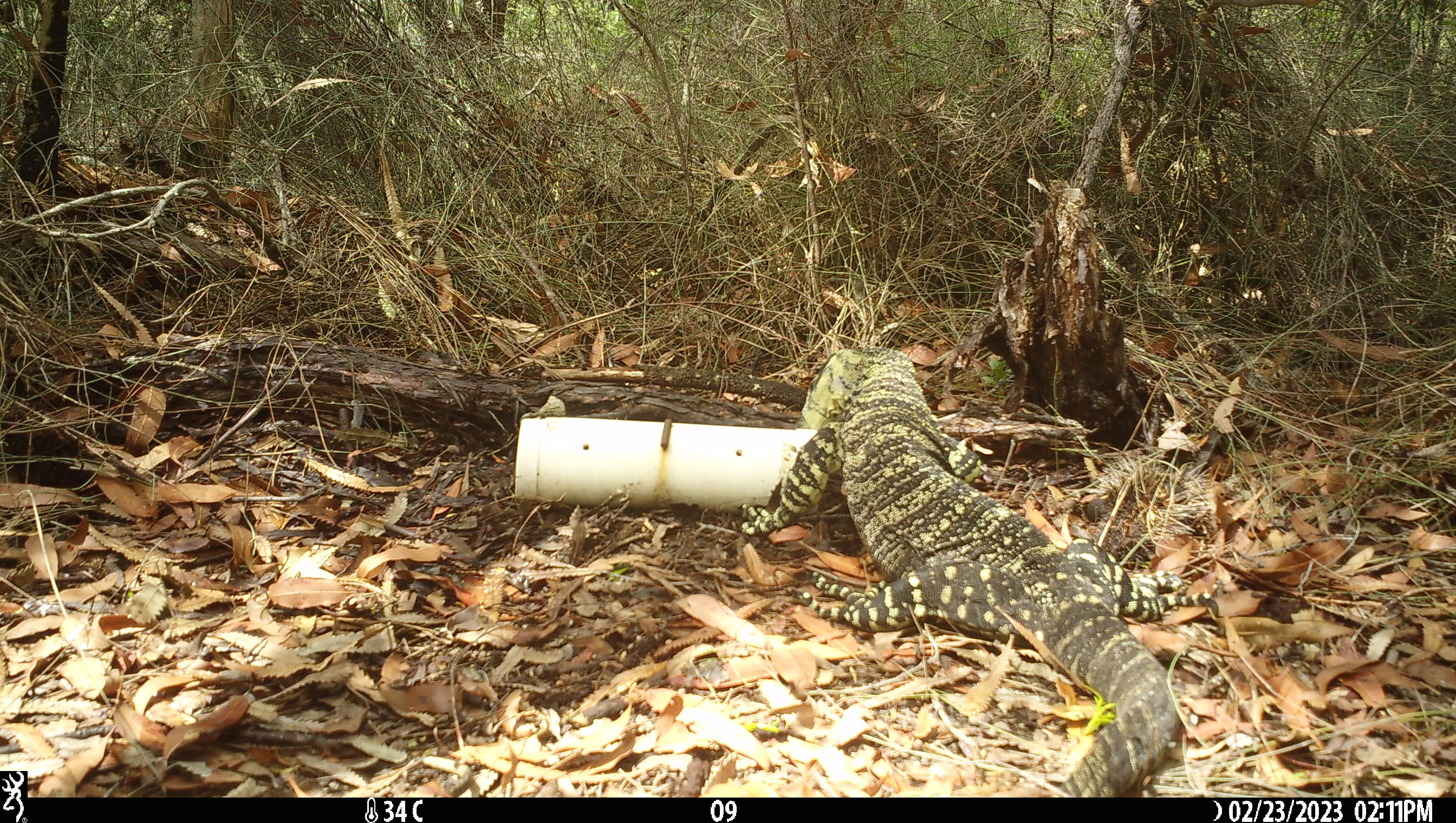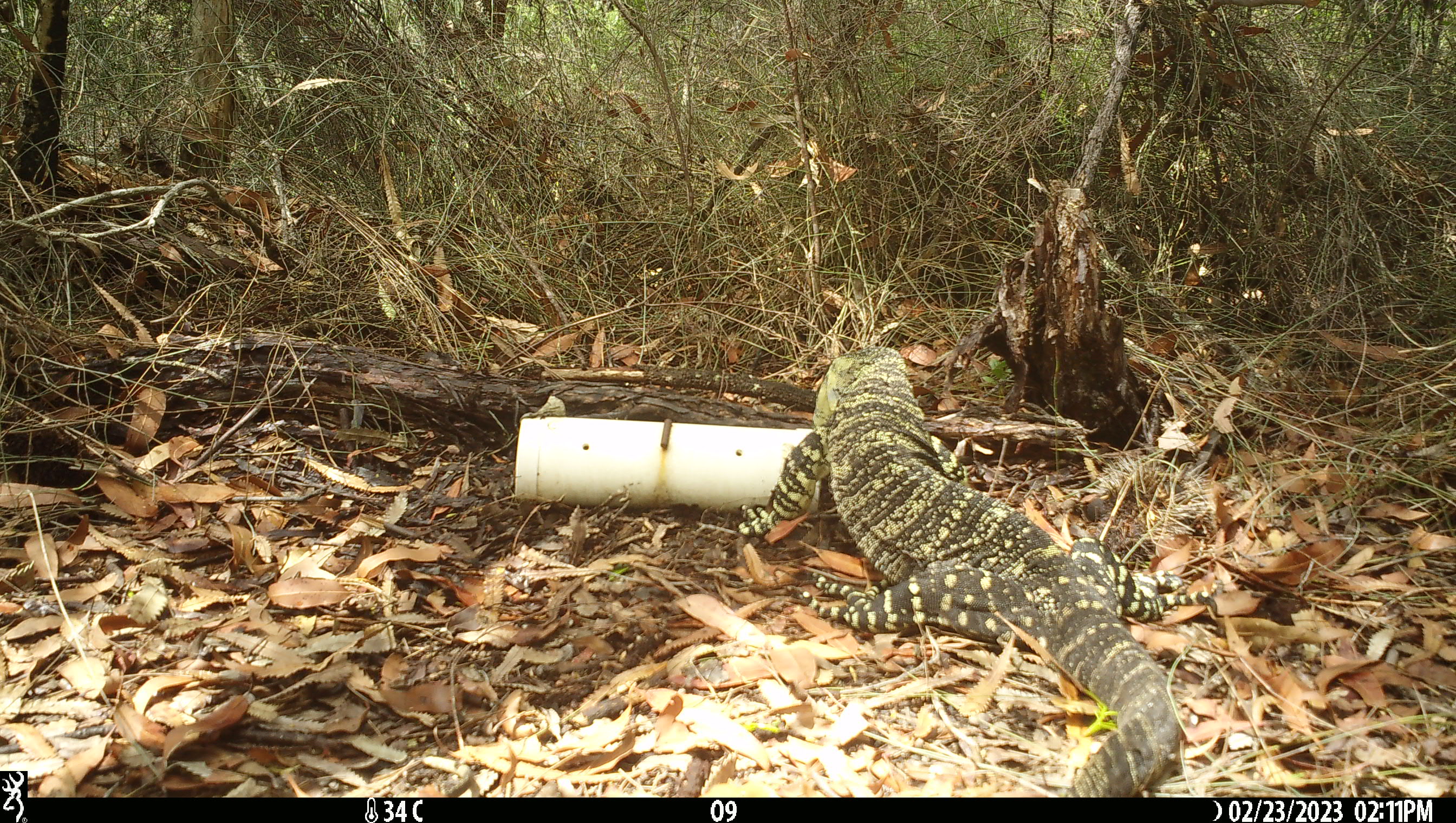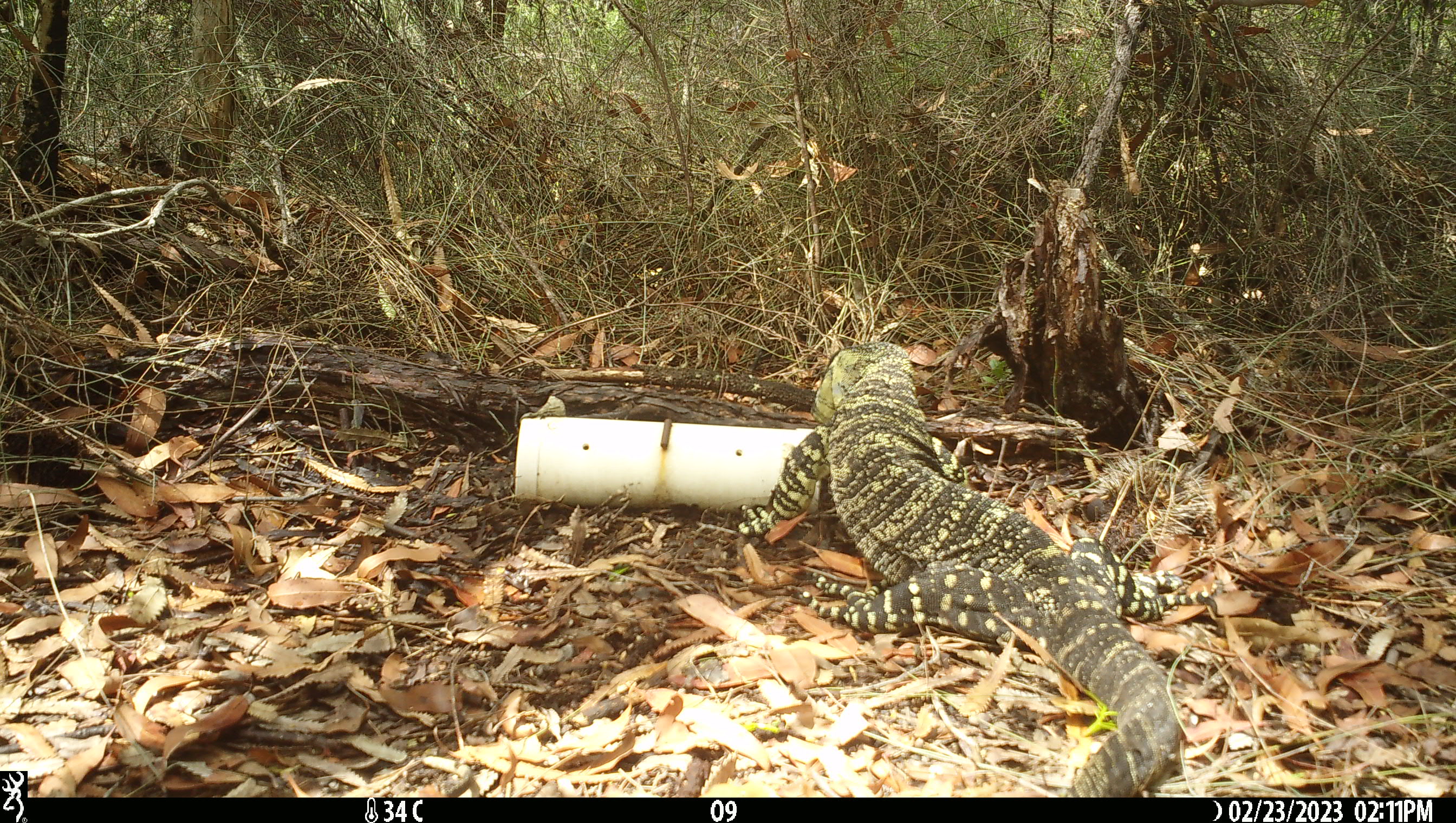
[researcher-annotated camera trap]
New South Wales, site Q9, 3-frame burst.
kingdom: Animalia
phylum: Chordata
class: Reptilia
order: Squamata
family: Varanidae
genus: Varanus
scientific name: Varanus varius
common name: lace monitor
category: goanna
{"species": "goanna (lace monitor) (Varanus varius)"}